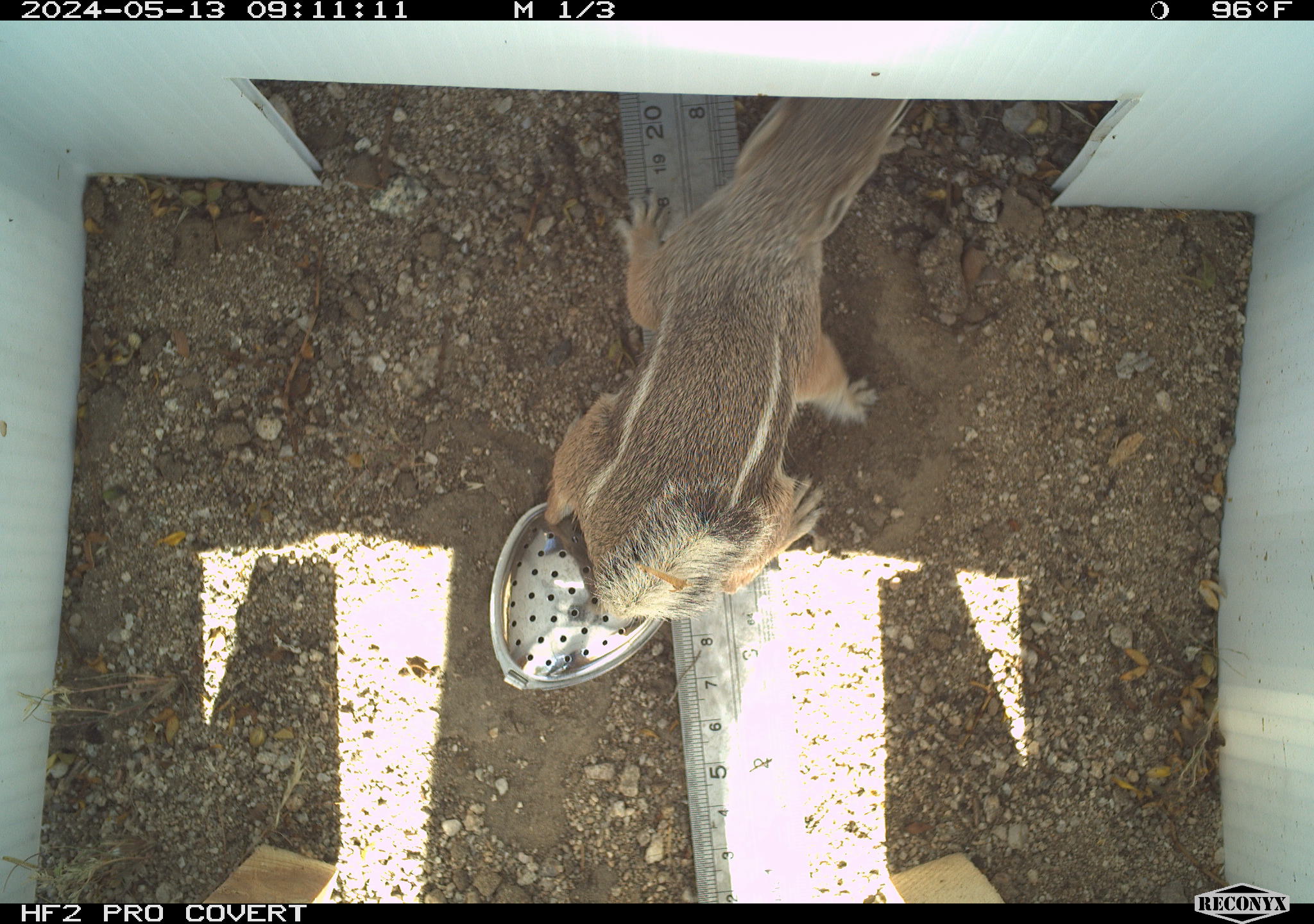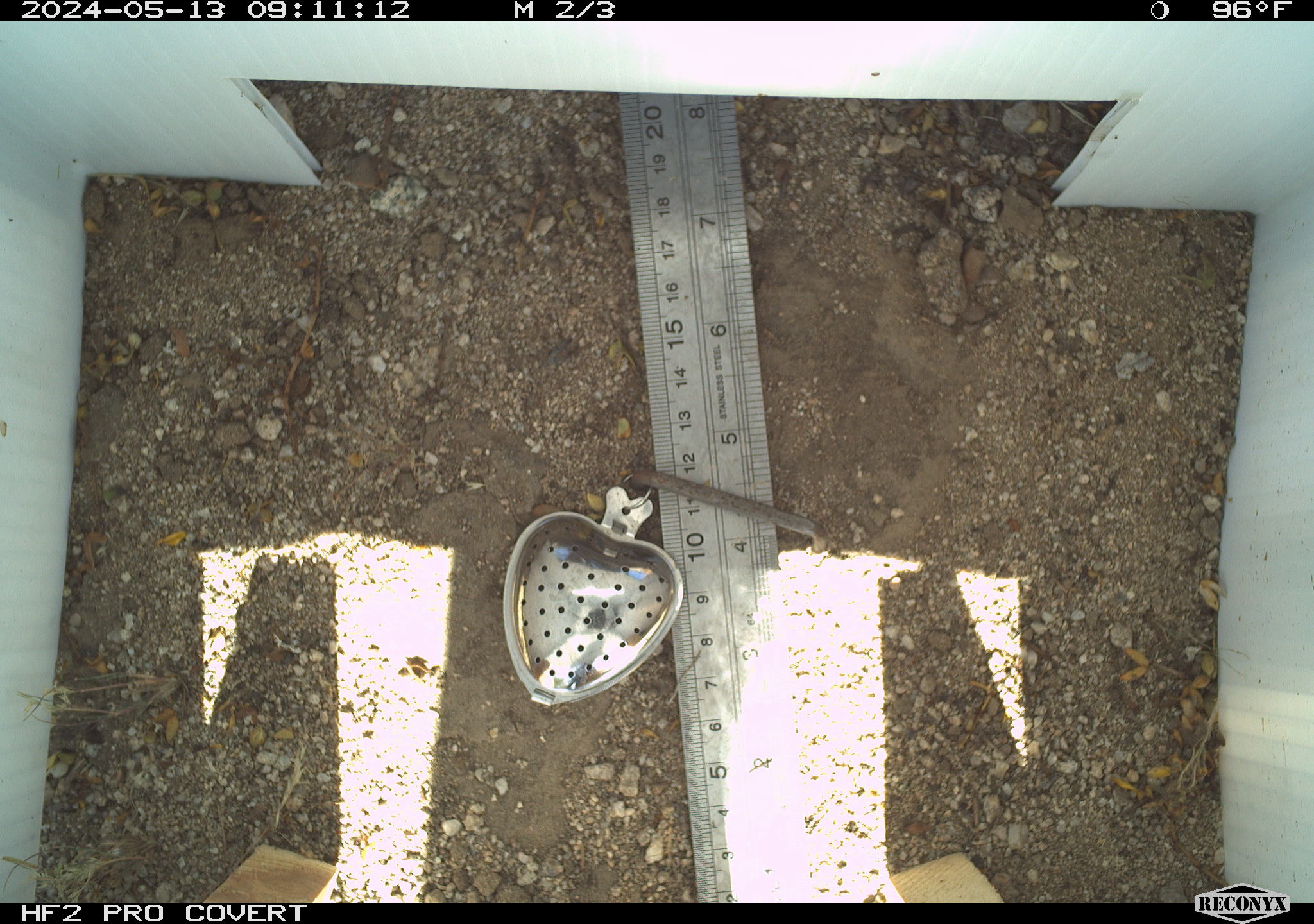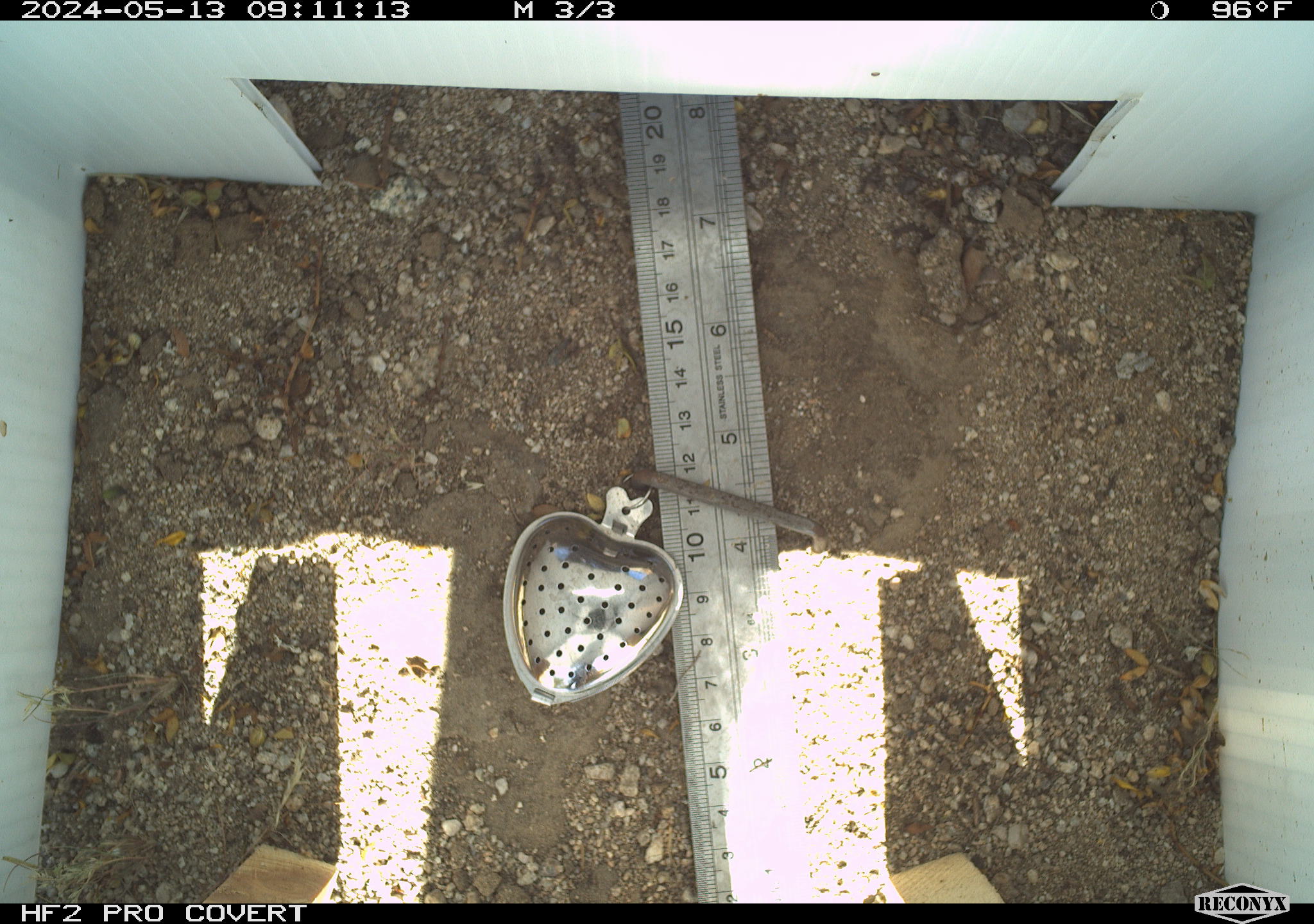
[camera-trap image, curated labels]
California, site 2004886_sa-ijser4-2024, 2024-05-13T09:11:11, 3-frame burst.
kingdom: Animalia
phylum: Chordata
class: Mammalia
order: Rodentia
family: Sciuridae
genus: Ammospermophilus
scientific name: Ammospermophilus leucurus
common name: white-tailed antelope squirrel